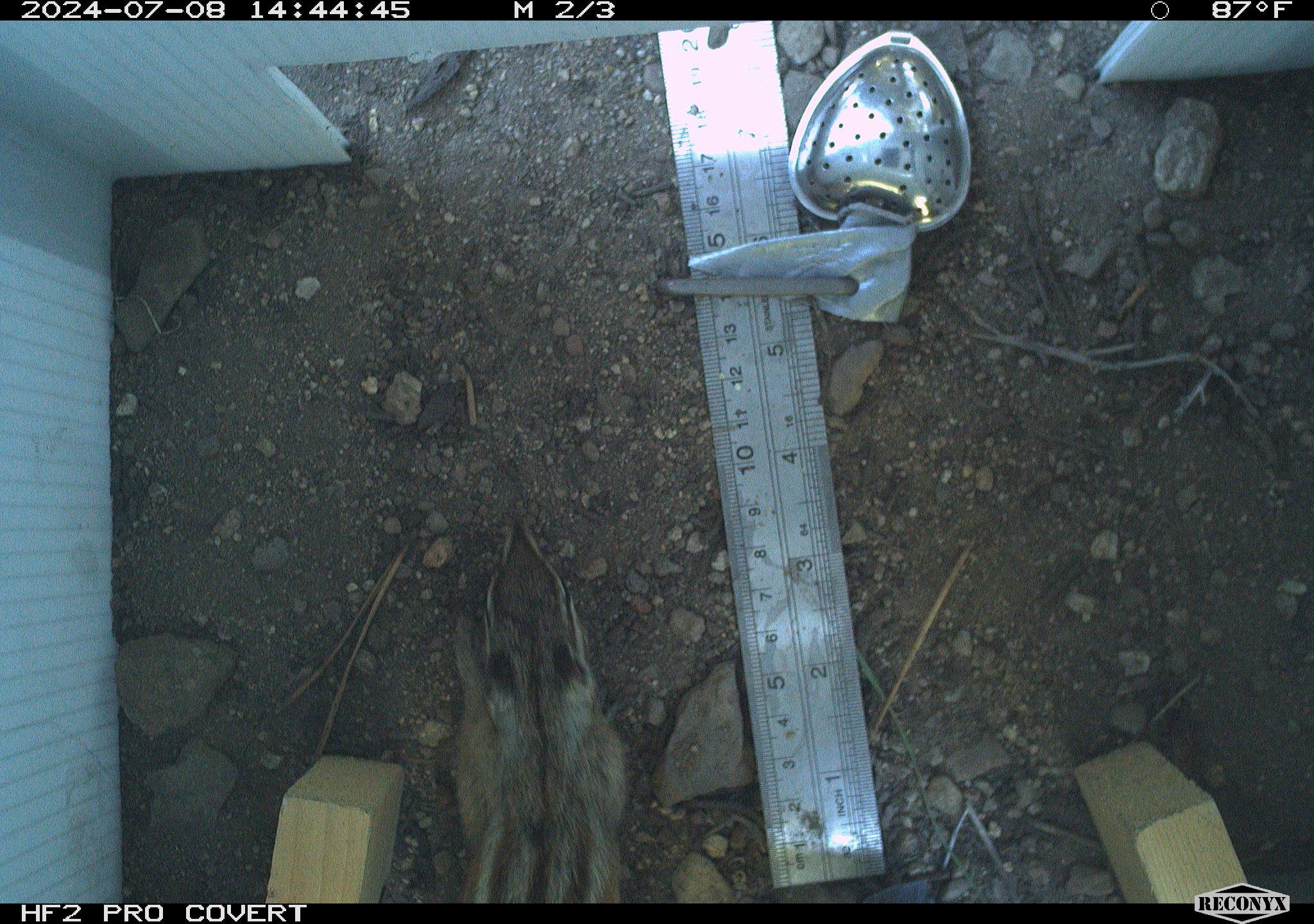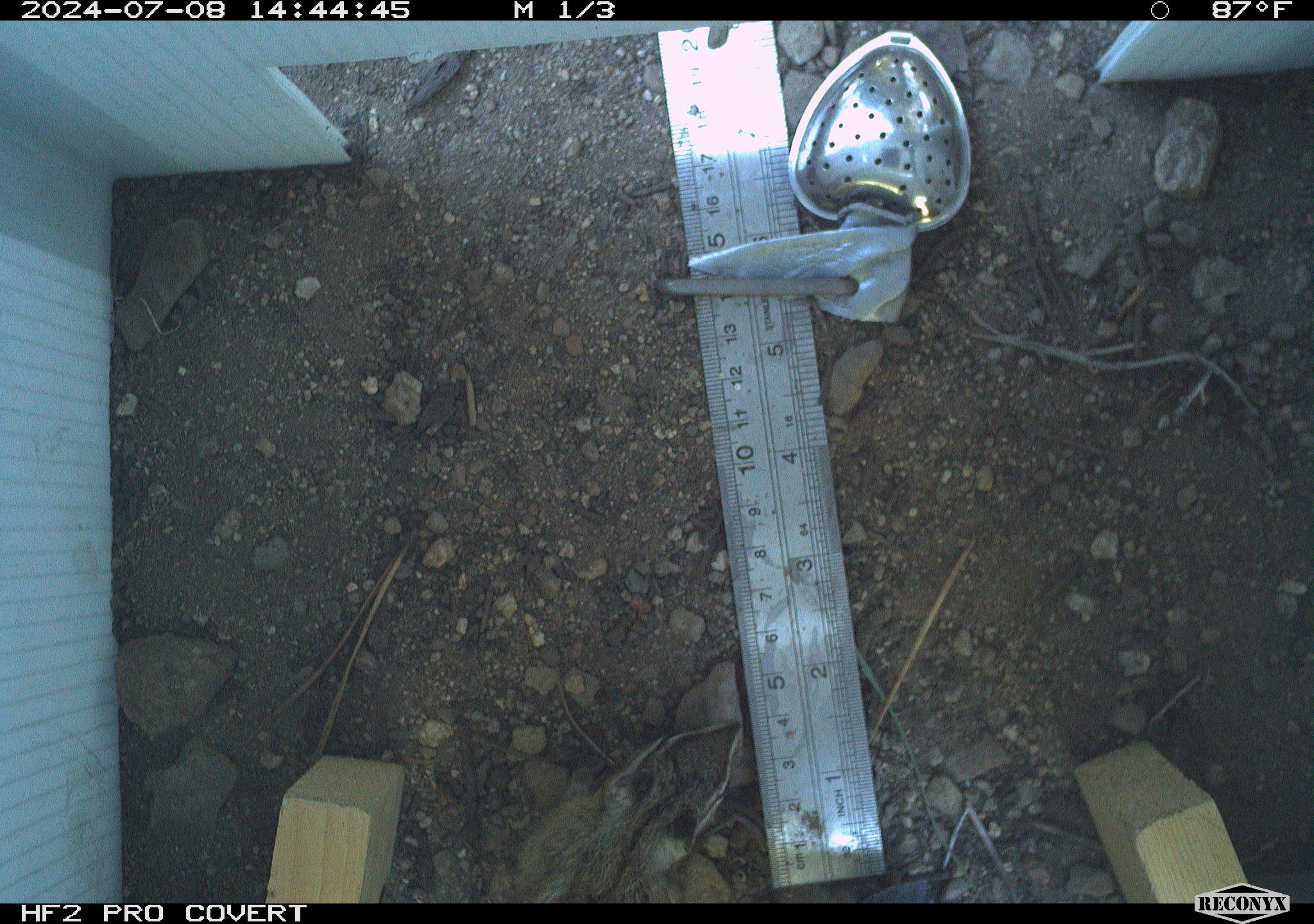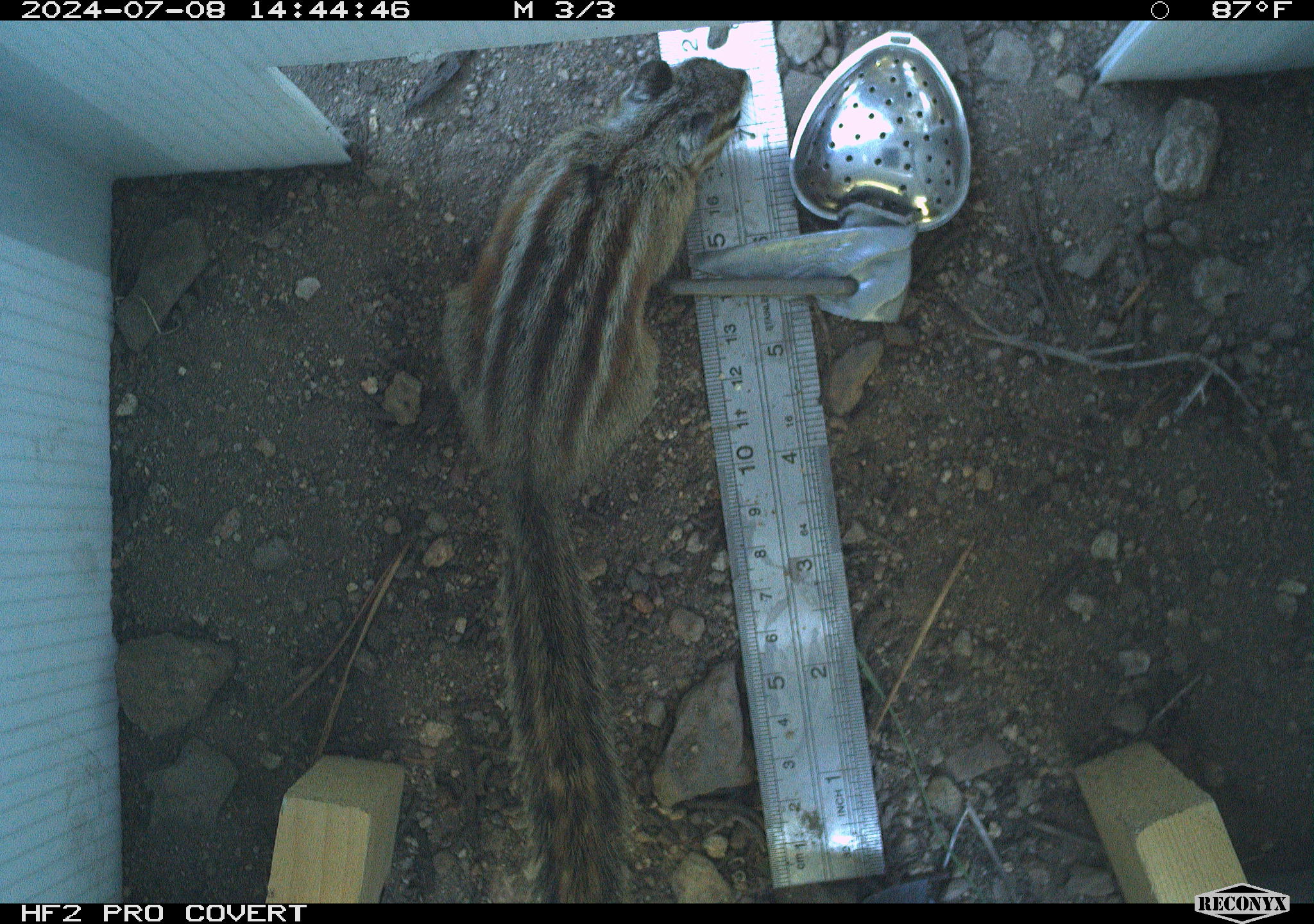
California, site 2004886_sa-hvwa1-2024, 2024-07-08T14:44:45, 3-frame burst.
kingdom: Animalia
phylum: Chordata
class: Mammalia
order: Rodentia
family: Sciuridae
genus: Neotamias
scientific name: Neotamias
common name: western chipmunks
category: neotamias species